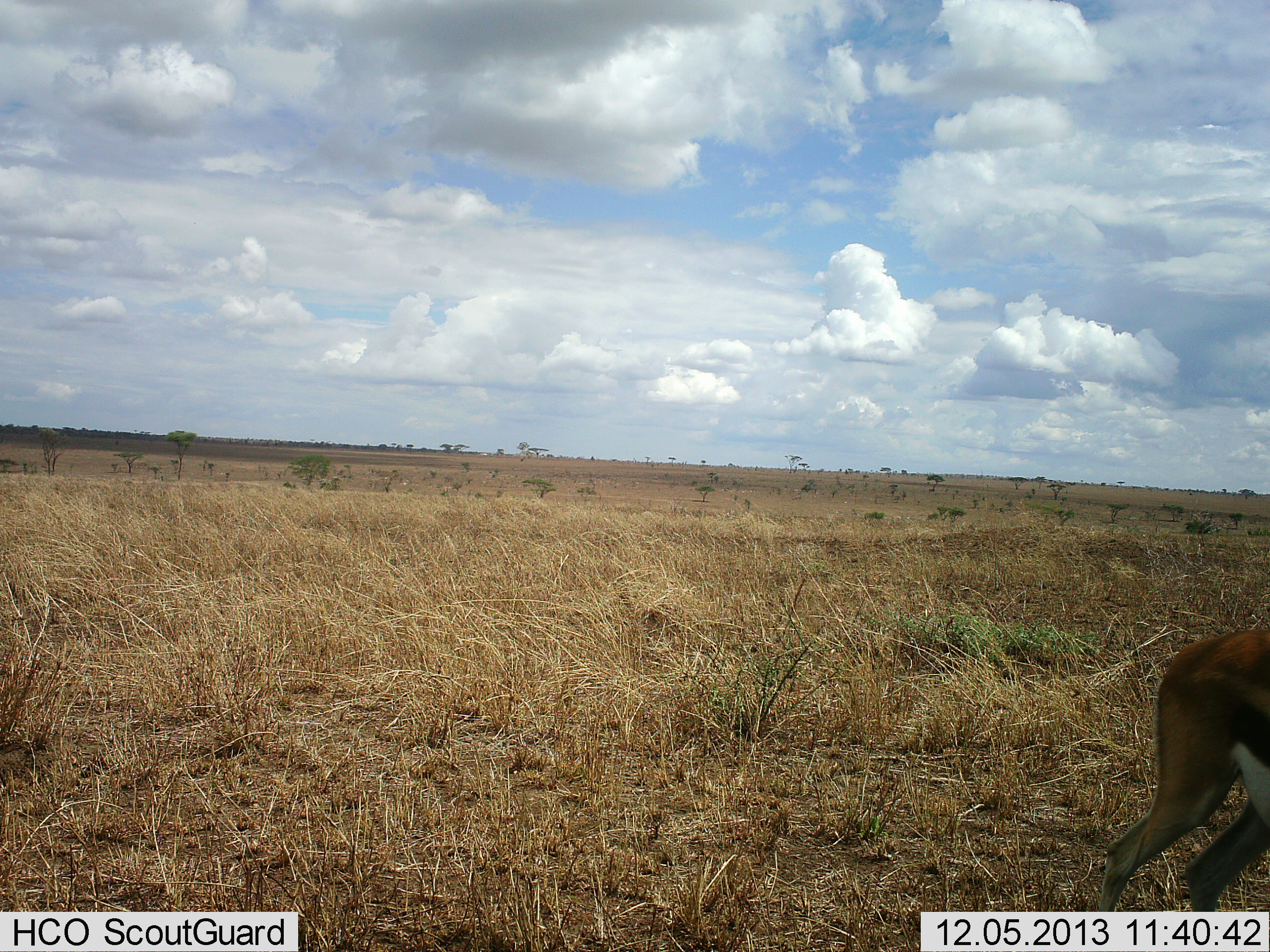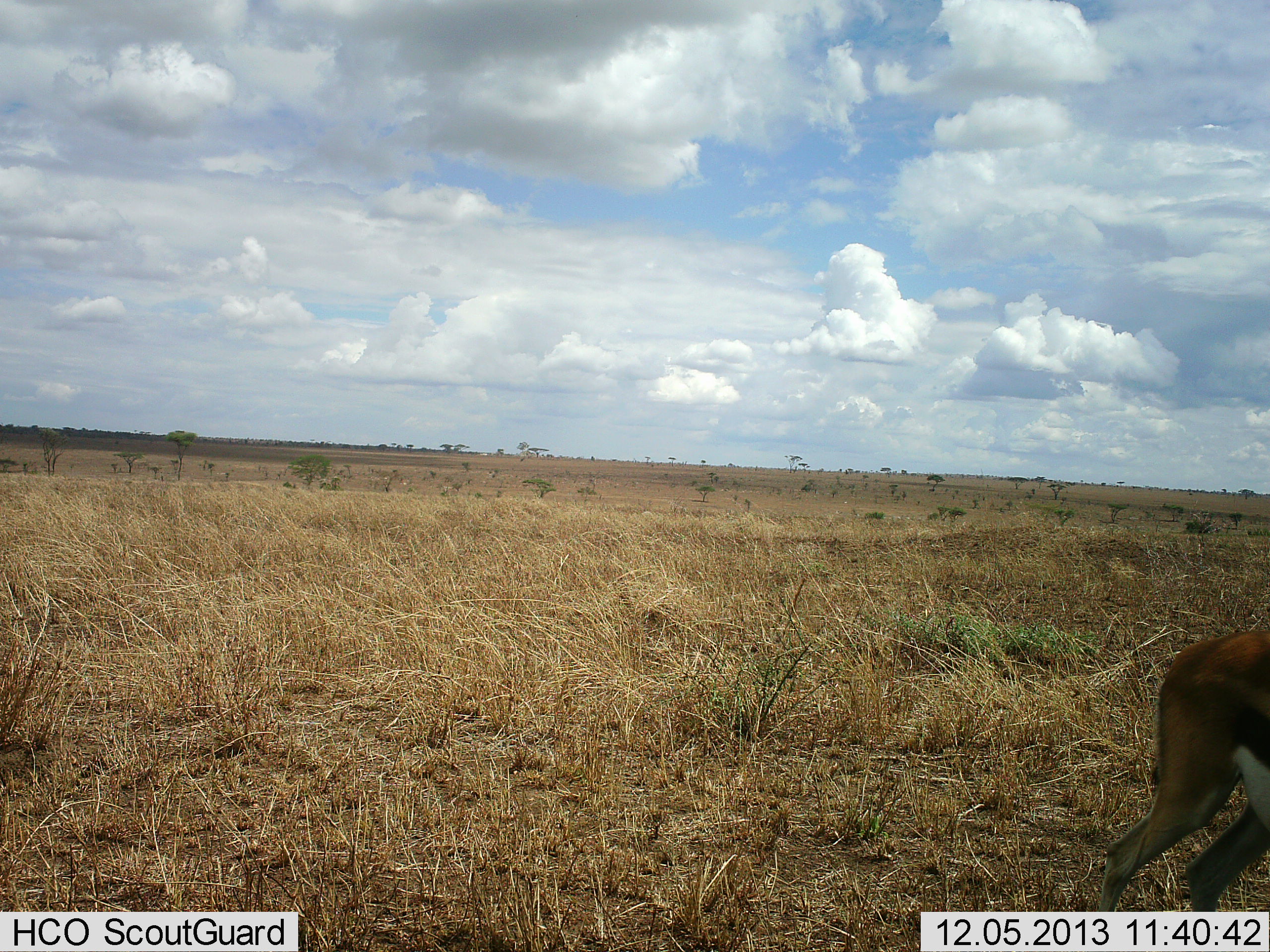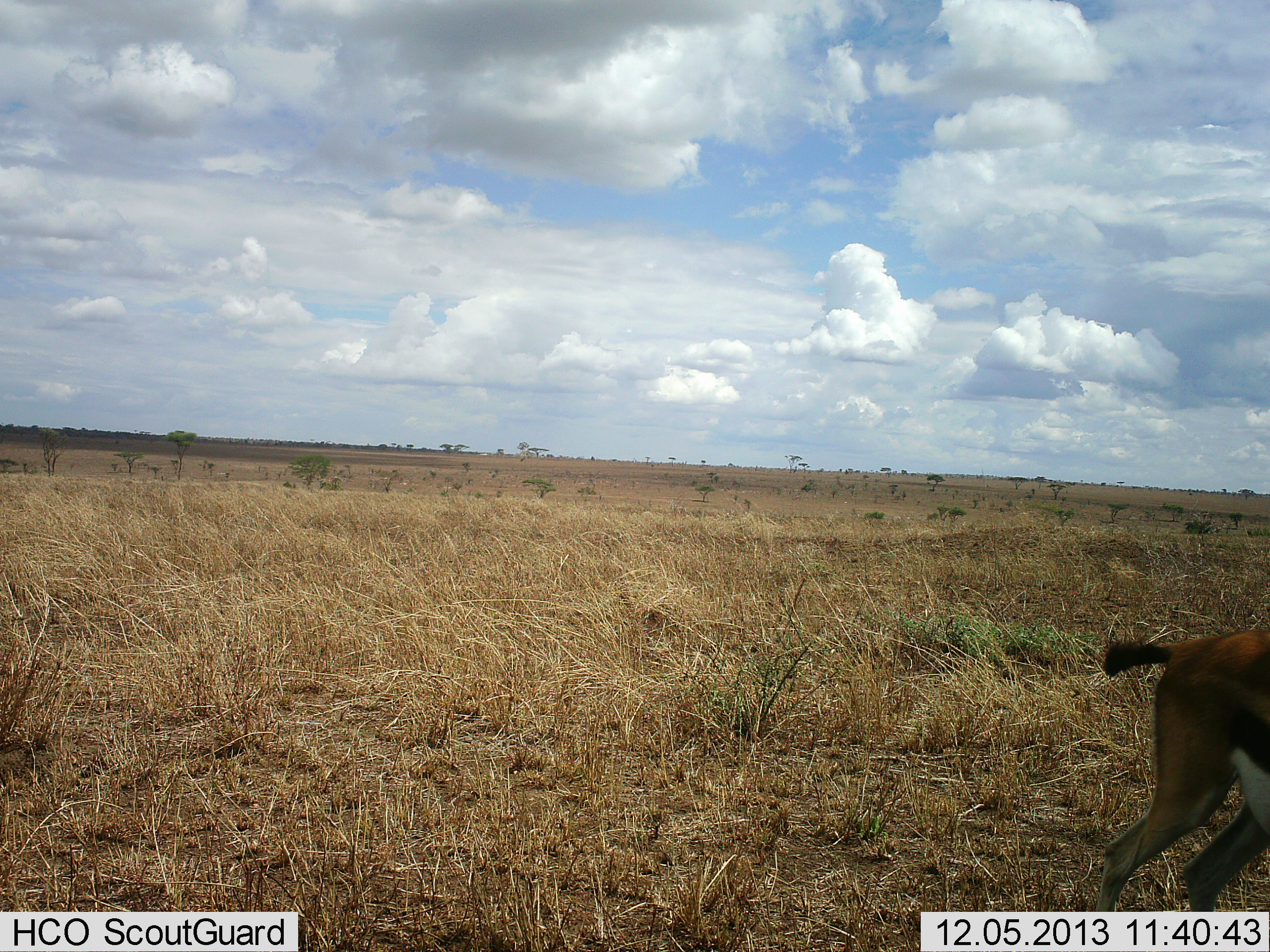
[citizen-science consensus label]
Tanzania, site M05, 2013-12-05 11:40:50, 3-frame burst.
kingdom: Animalia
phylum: Chordata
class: Mammalia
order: Artiodactyla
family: Bovidae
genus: Eudorcas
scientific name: Eudorcas thomsonii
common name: thomson's gazelle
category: gazellethomsons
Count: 1.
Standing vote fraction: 80%.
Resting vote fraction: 0%.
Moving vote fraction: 10%.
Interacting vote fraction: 0%.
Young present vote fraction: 0%.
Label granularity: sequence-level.